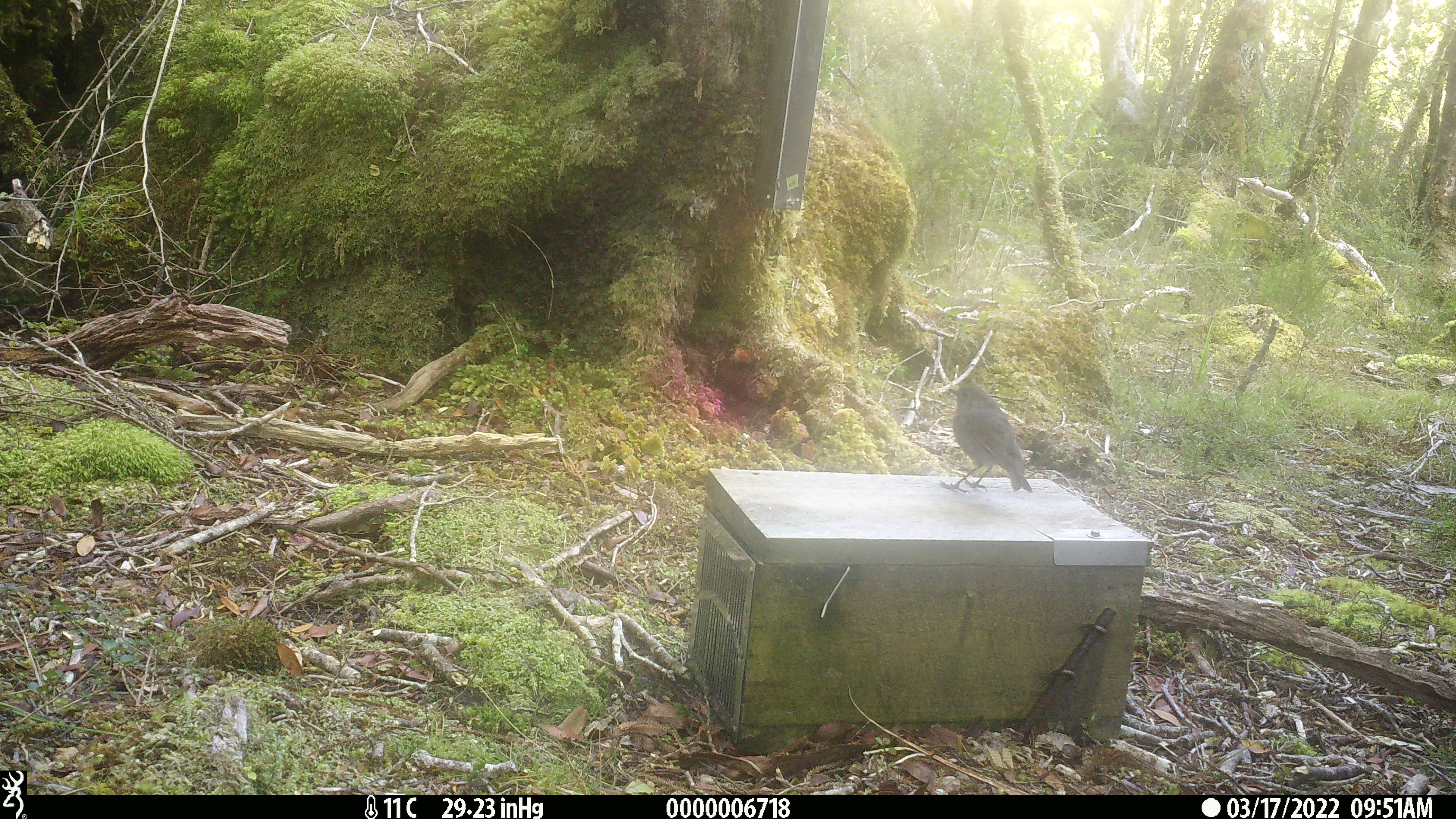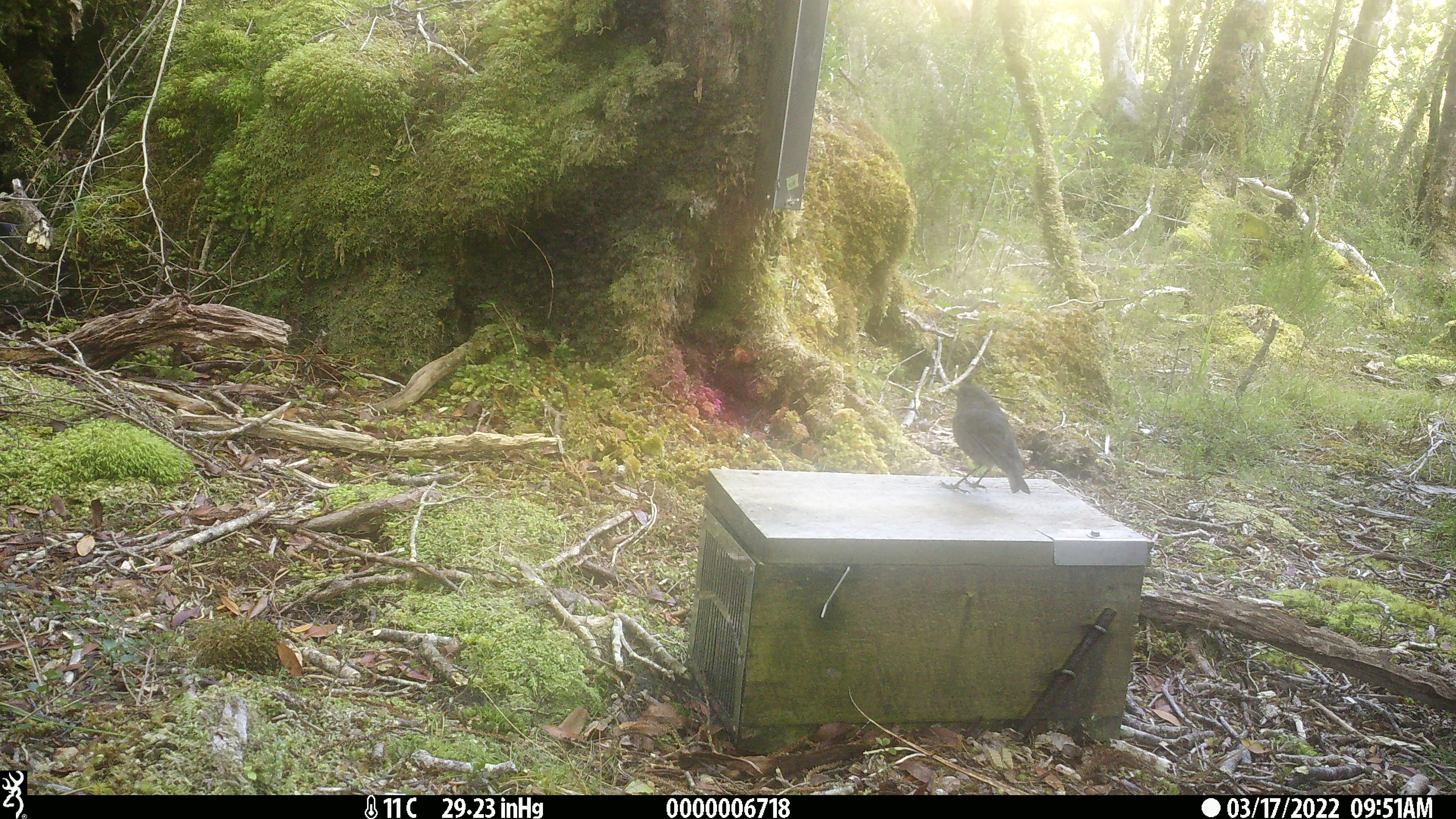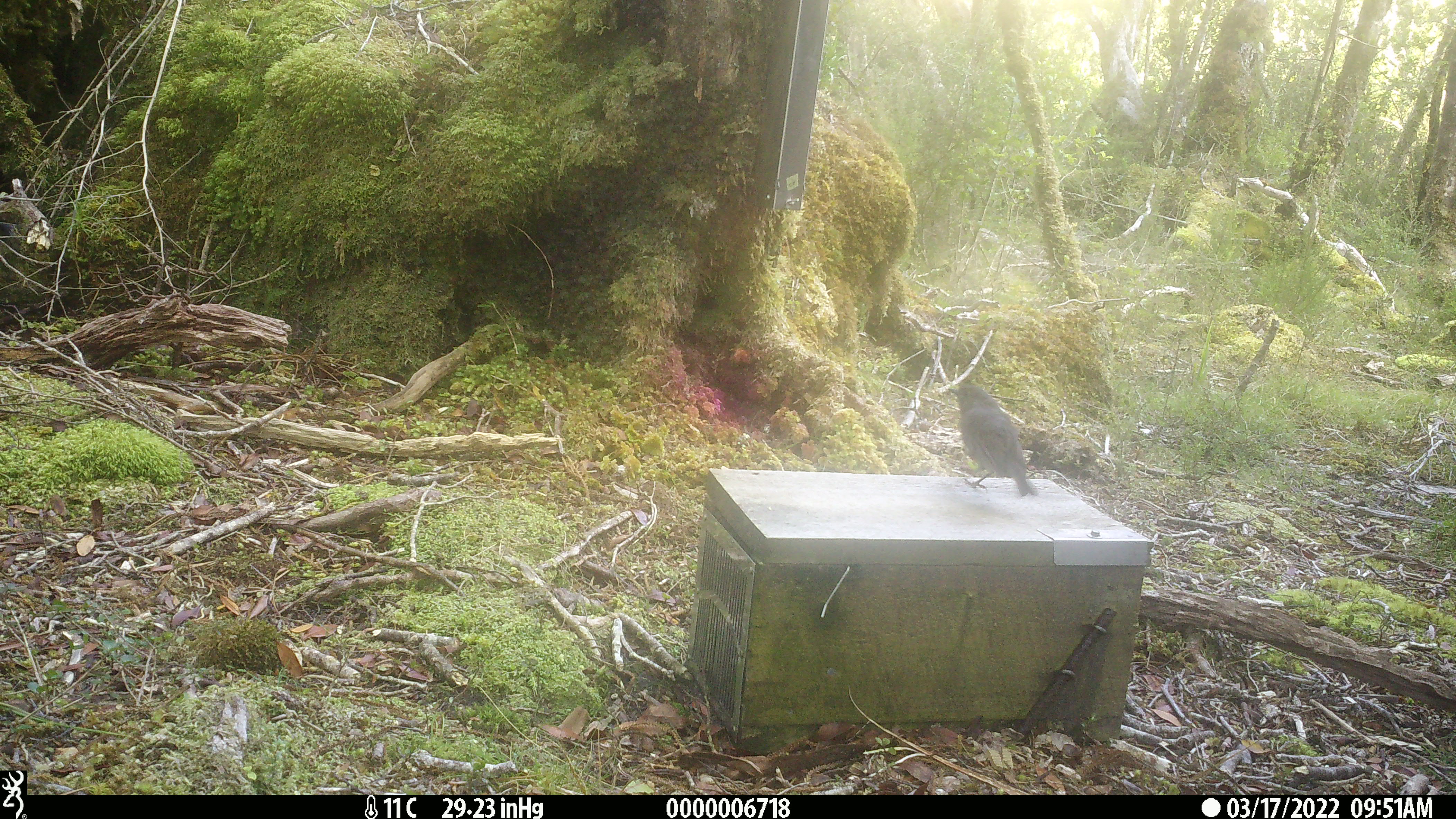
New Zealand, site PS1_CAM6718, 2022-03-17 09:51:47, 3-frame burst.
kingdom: Animalia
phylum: Chordata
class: Aves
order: Passeriformes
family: Petroicidae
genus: Petroica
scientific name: Petroica australis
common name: new zealand robin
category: robin